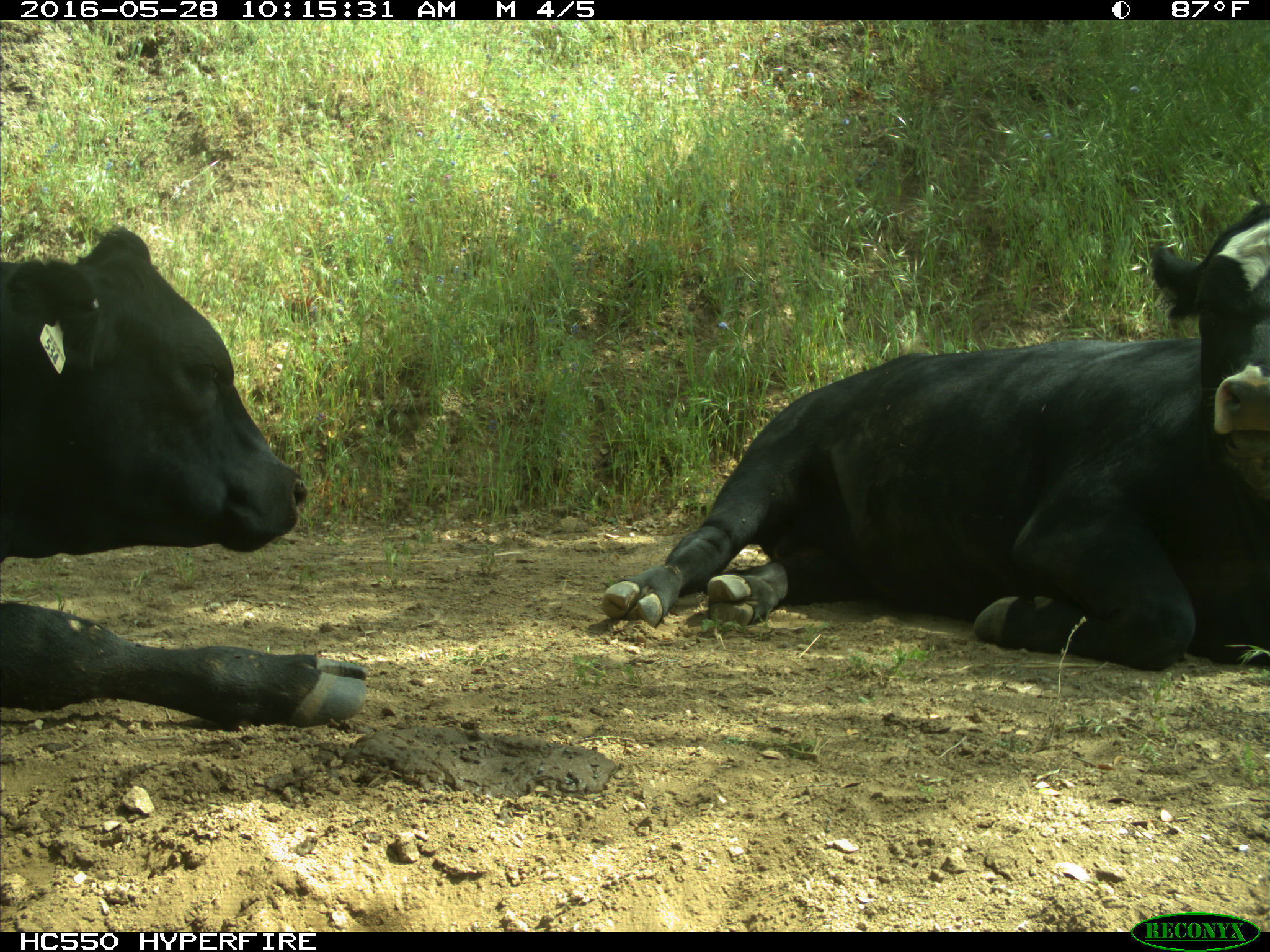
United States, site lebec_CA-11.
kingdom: Animalia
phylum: Chordata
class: Mammalia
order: Artiodactyla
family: Bovidae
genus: Bos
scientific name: Bos taurus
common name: domestic cow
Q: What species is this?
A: Bos taurus (domestic cow).